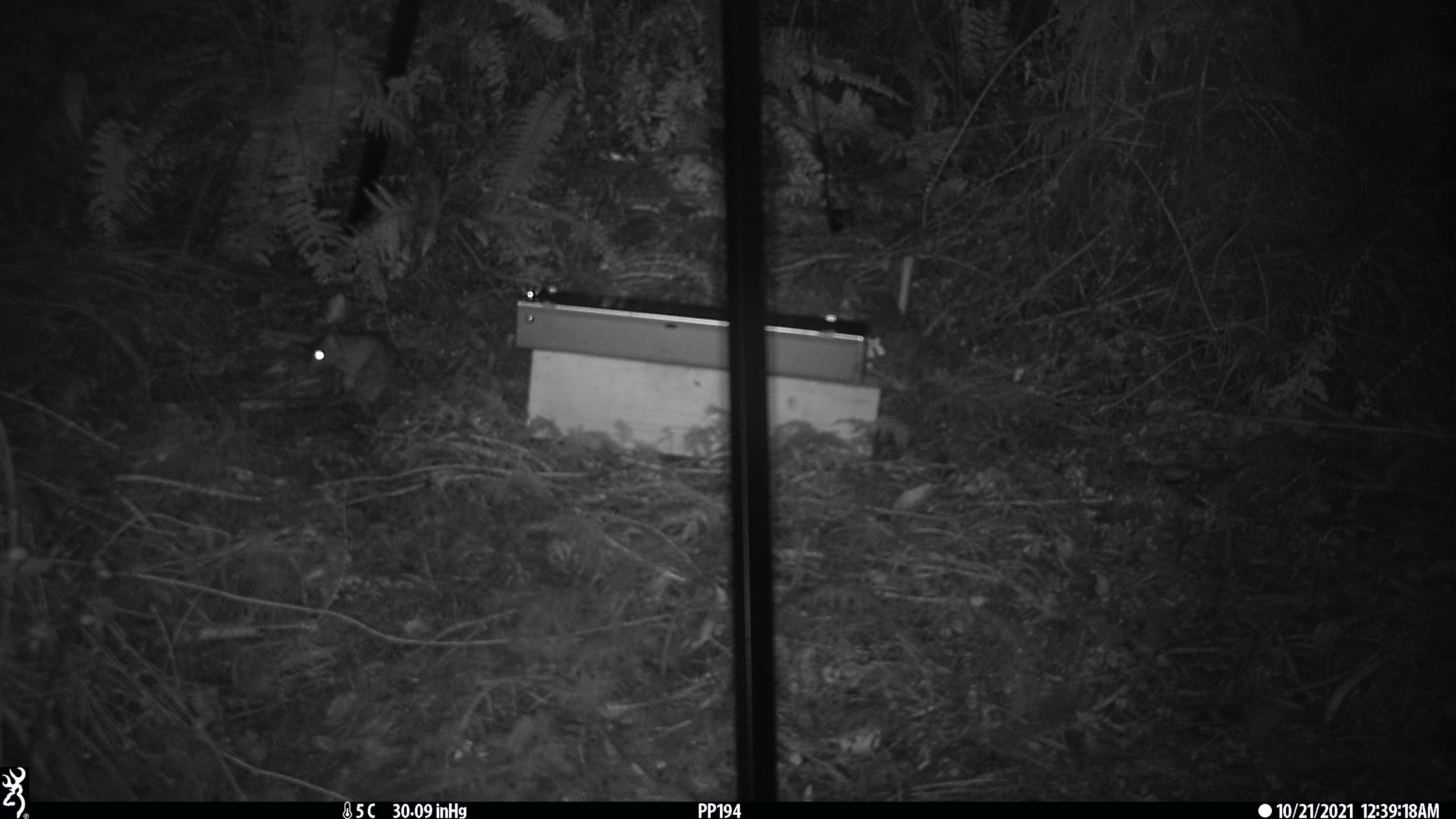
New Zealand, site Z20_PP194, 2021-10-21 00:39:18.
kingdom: Animalia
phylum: Chordata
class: Mammalia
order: Rodentia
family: Muridae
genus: Rattus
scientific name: Rattus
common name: rat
Rat (Rattus).